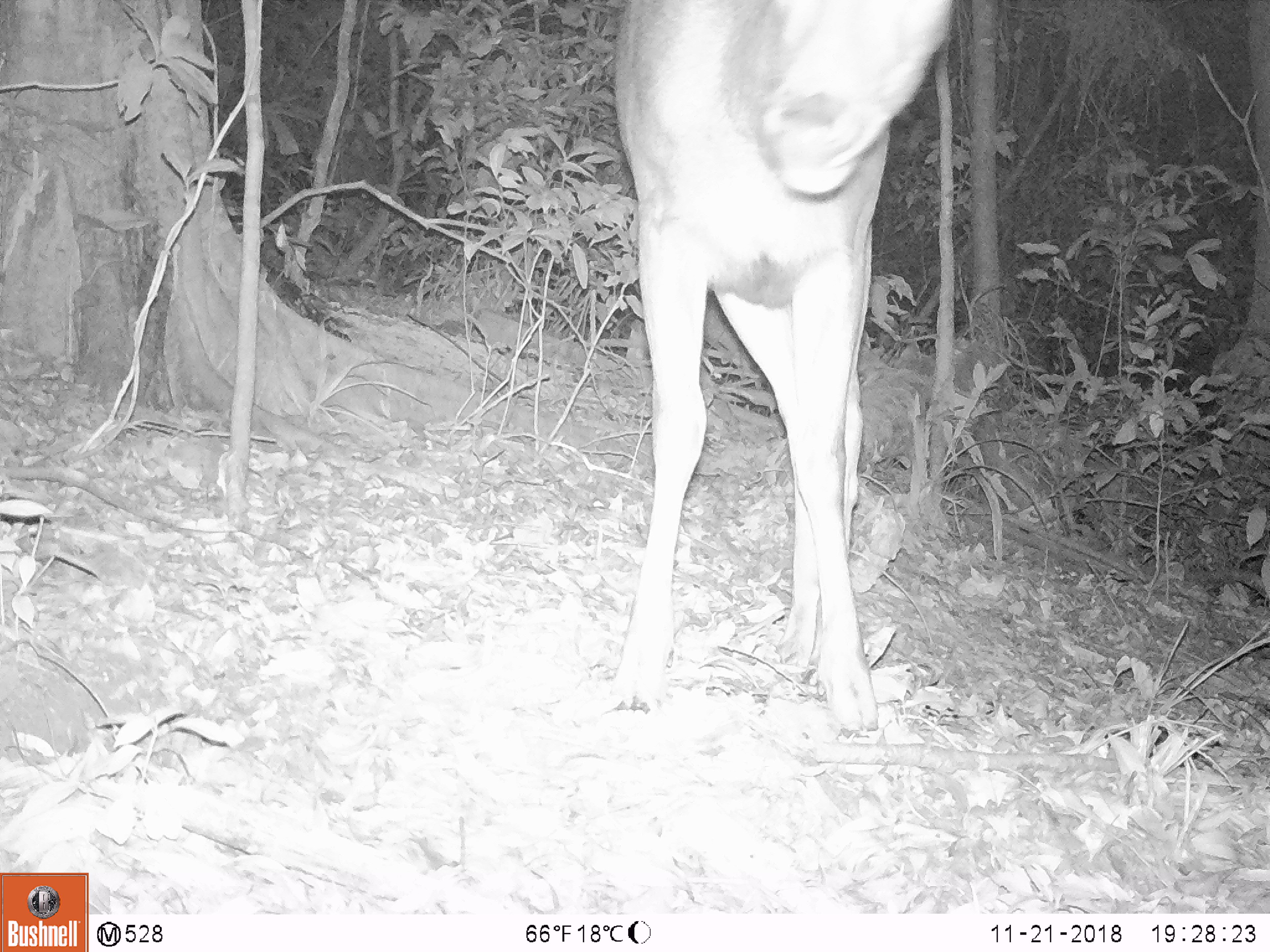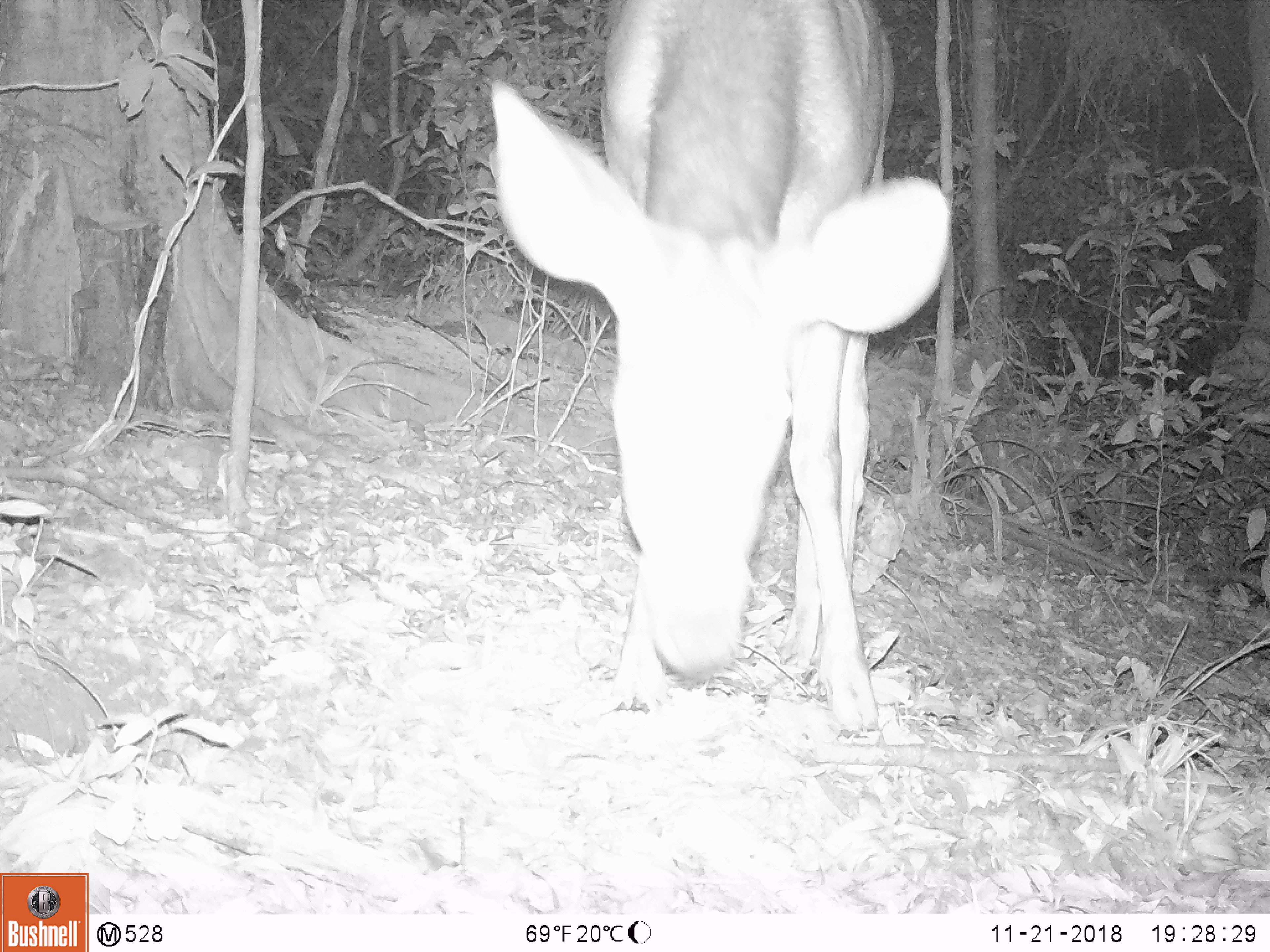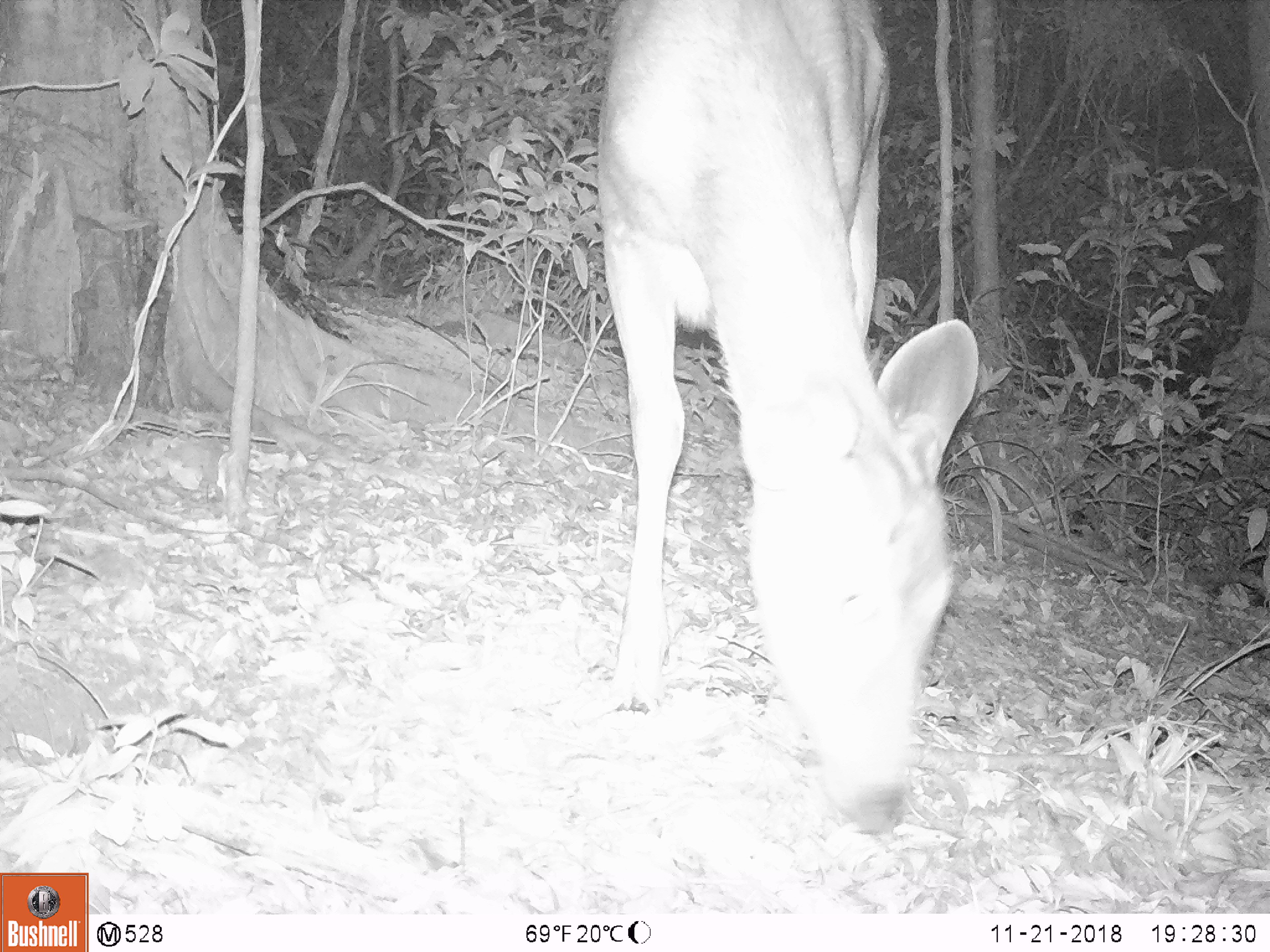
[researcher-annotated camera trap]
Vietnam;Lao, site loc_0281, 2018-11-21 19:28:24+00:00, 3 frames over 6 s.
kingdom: Animalia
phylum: Chordata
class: Mammalia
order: Artiodactyla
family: Cervidae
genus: Rusa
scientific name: Rusa unicolor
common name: sambar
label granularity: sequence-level